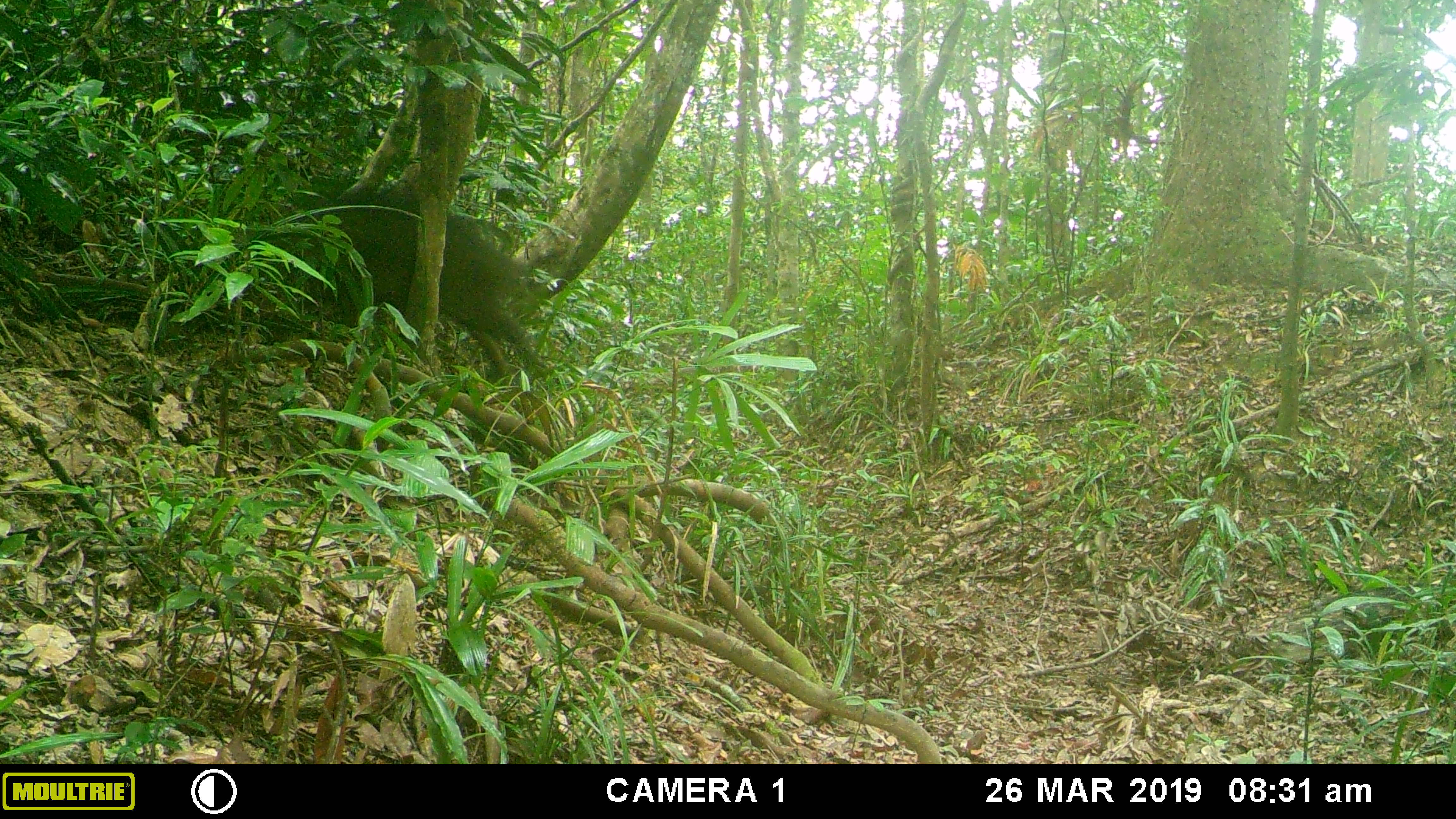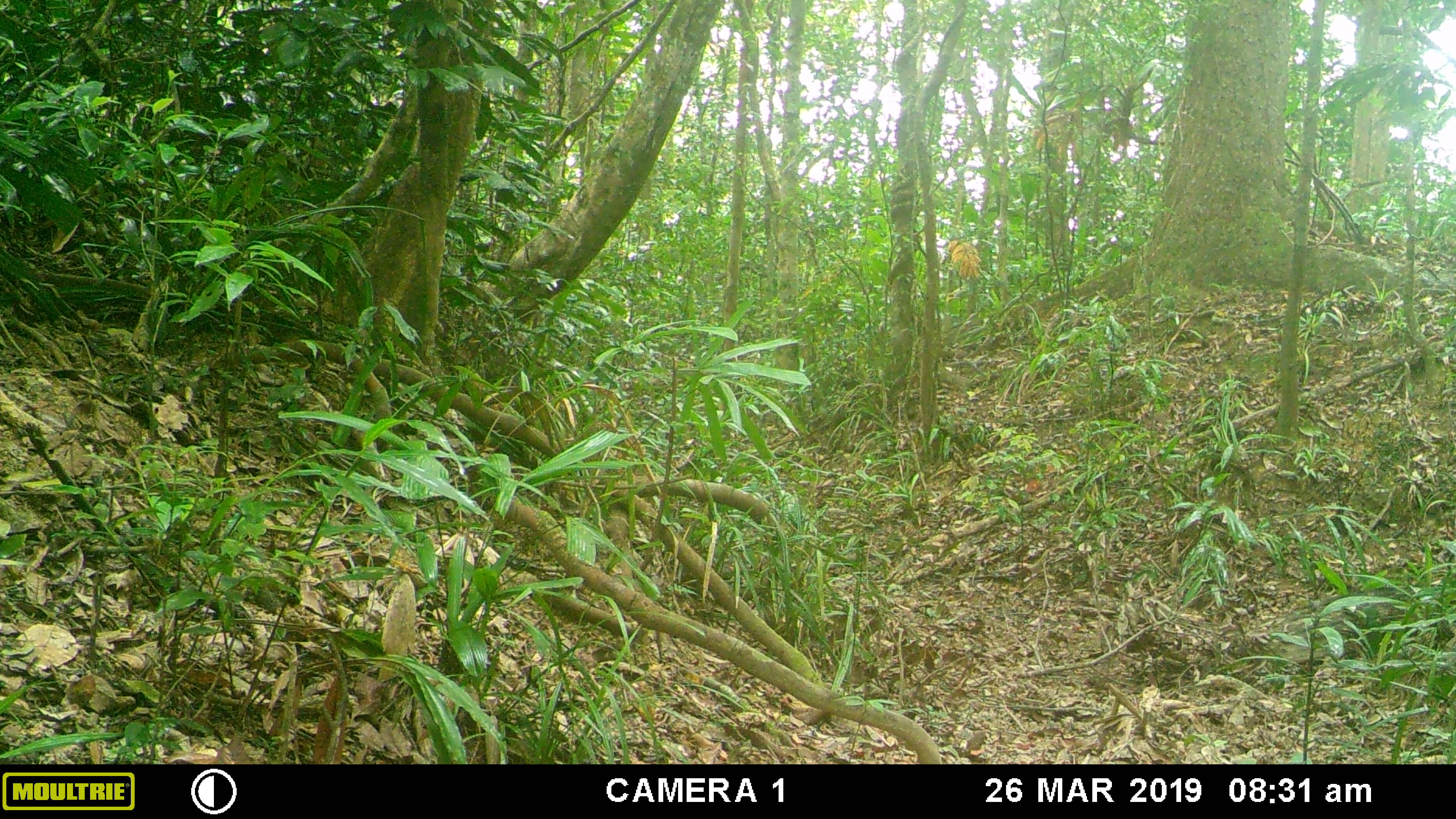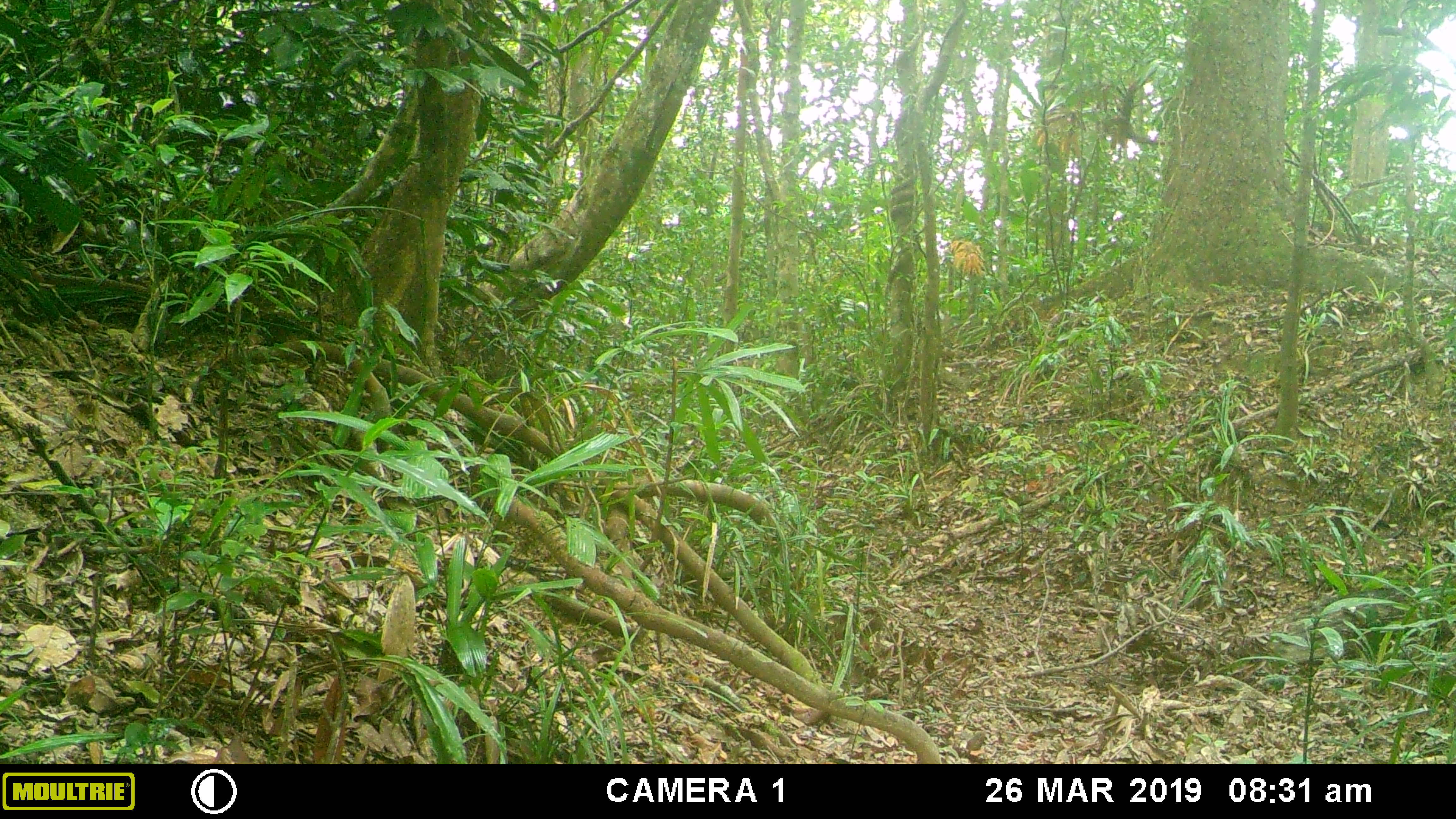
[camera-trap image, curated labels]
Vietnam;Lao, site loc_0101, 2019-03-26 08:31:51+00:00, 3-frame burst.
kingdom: Animalia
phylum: Chordata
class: Mammalia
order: Artiodactyla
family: Suidae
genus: Sus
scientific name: Sus scrofa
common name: eurasian wild pig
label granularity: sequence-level